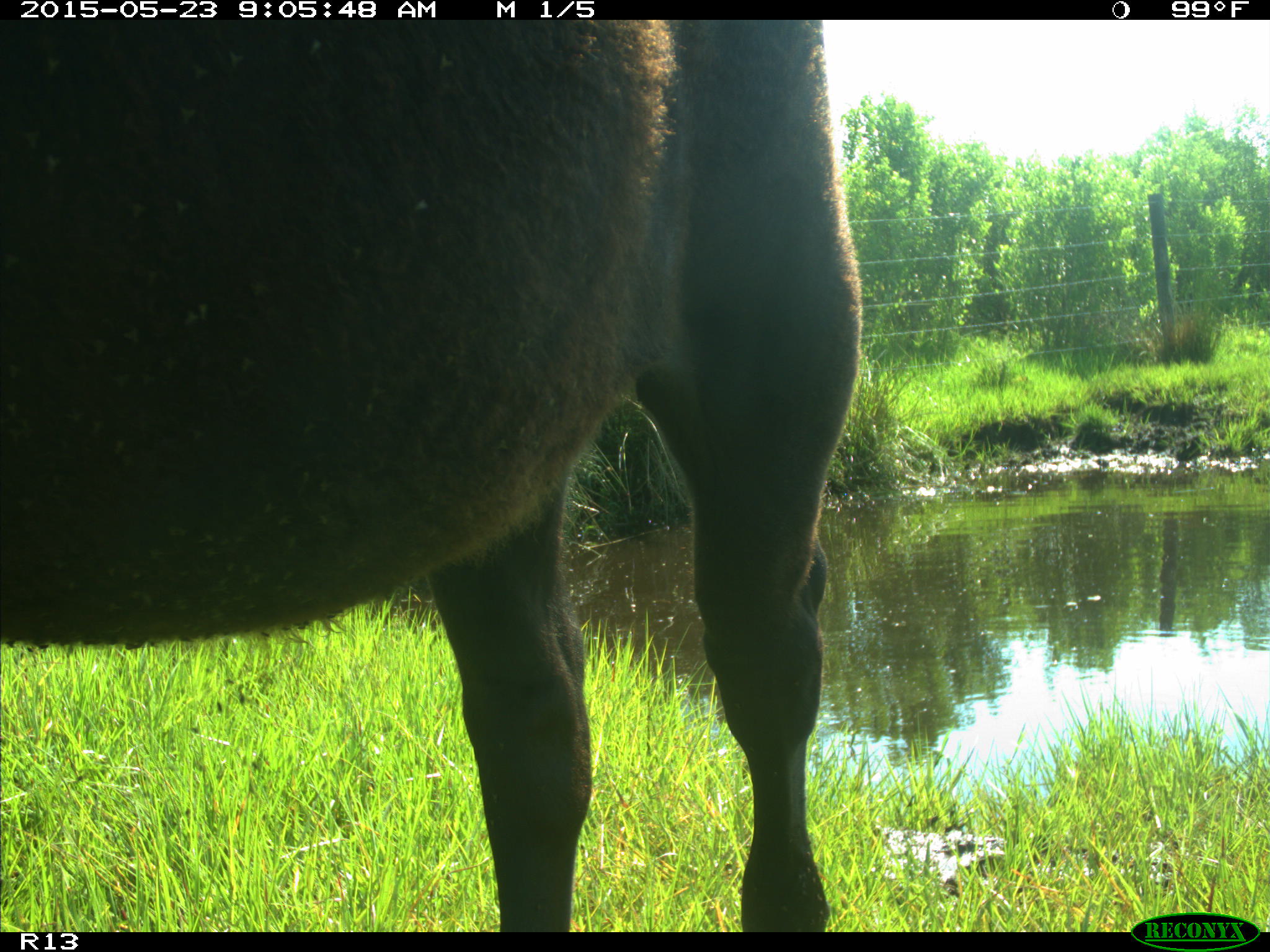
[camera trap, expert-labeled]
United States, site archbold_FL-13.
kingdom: Animalia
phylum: Chordata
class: Mammalia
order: Artiodactyla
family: Bovidae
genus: Bos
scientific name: Bos taurus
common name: domestic cow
Bos taurus (domestic cow).